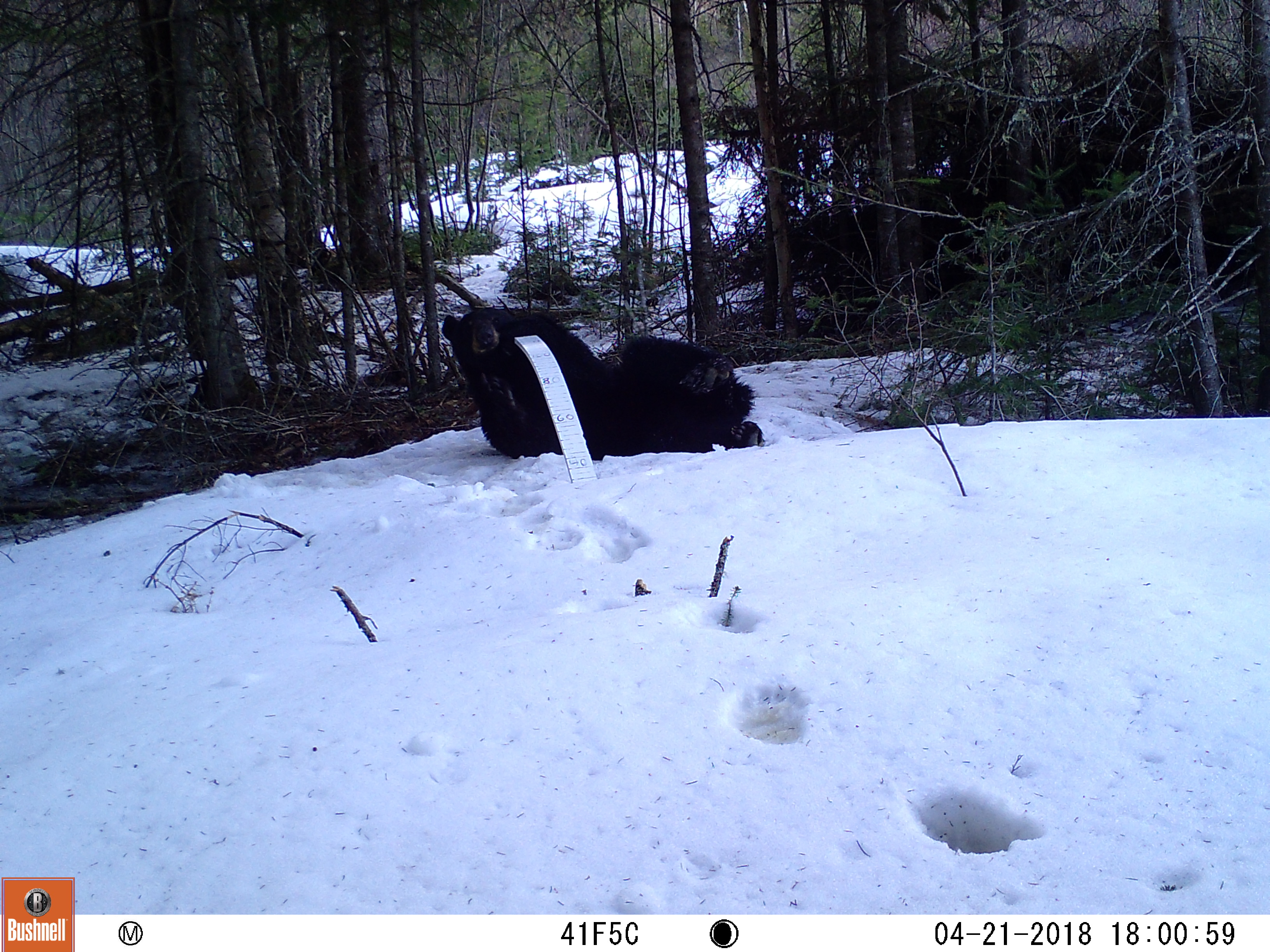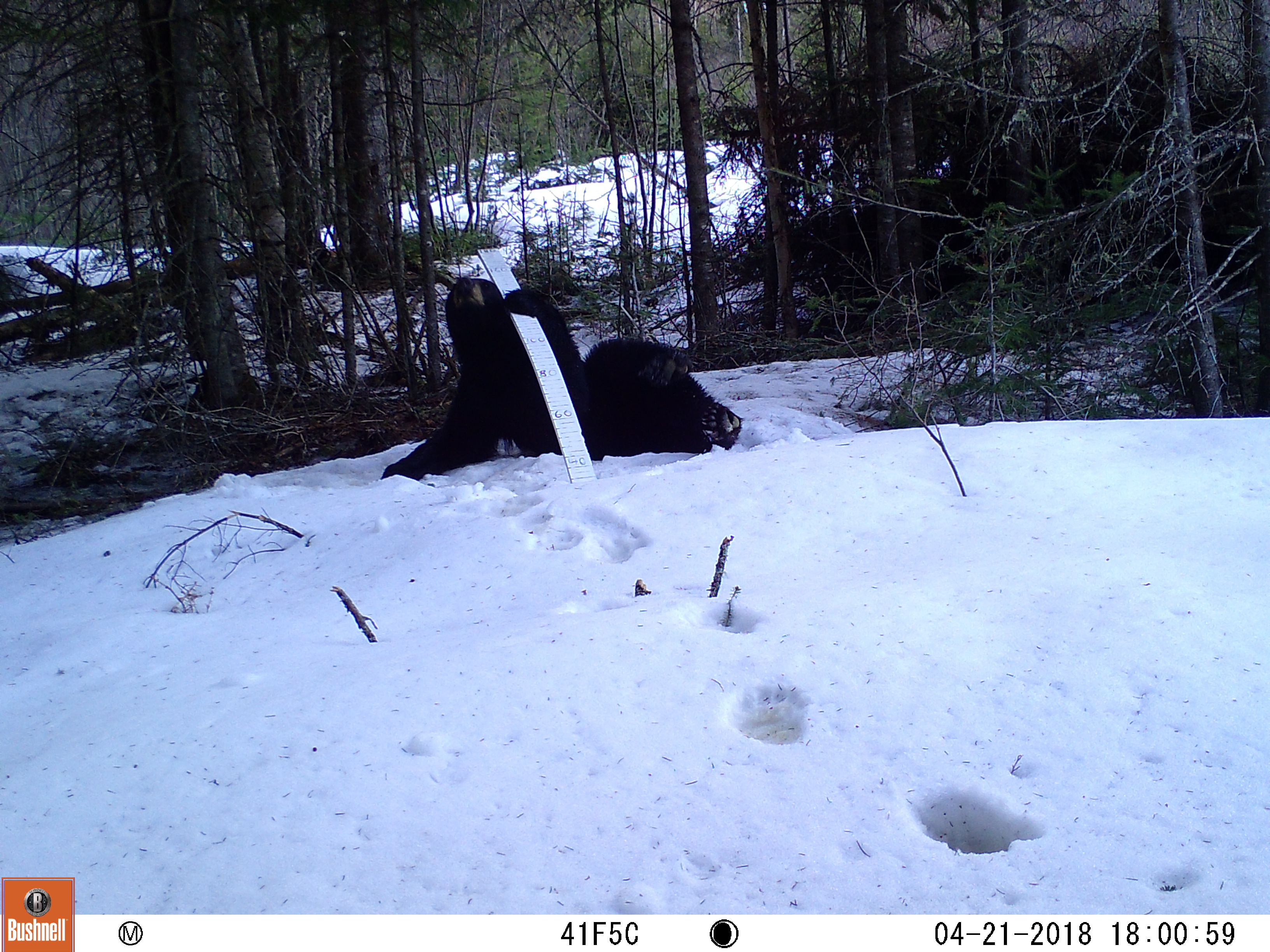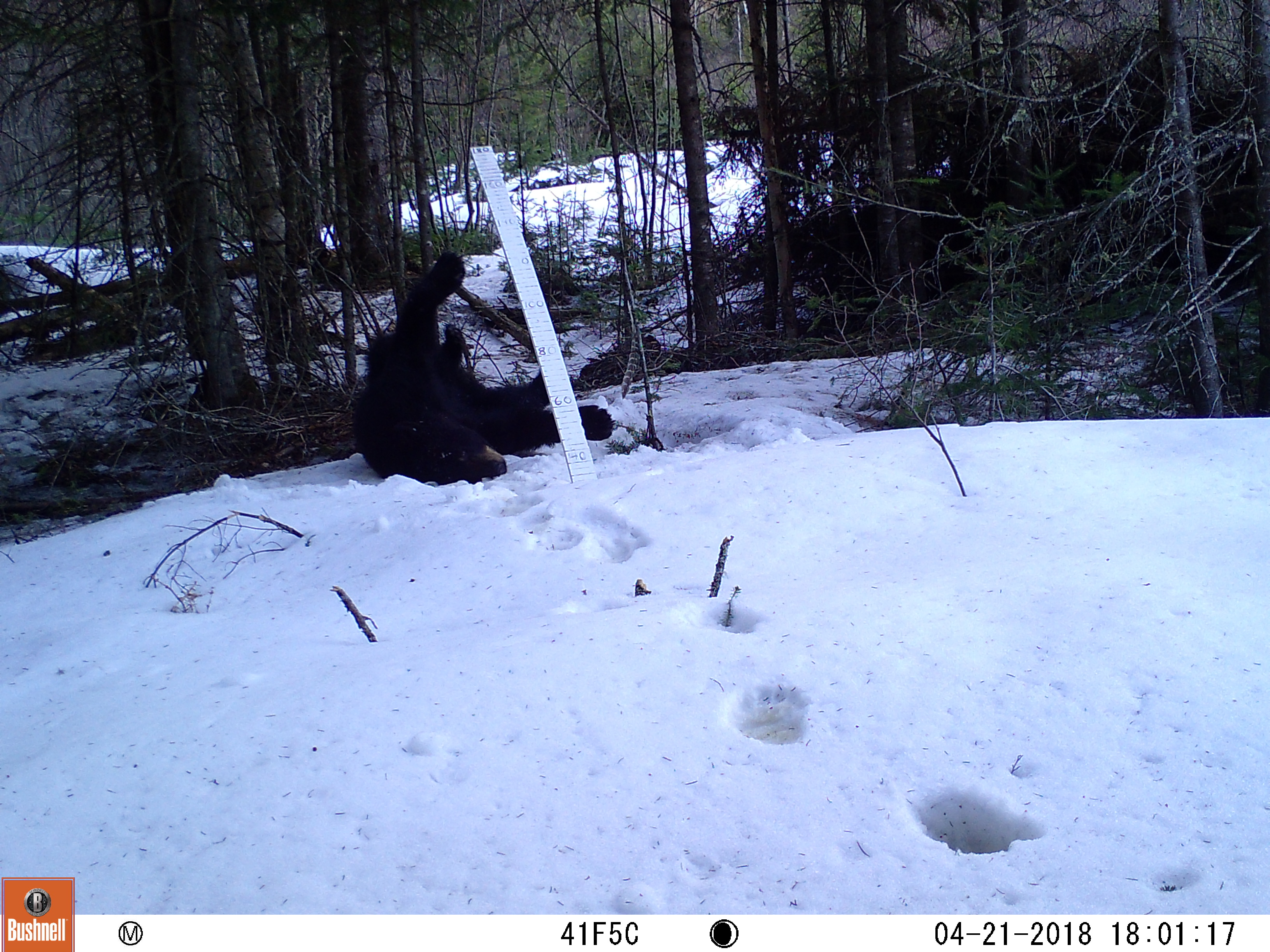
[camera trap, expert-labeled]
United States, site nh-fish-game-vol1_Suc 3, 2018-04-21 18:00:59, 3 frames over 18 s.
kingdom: Animalia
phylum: Chordata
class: Mammalia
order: Carnivora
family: Ursidae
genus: Ursus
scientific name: Ursus americanus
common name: black bear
Black bear (Ursus americanus).